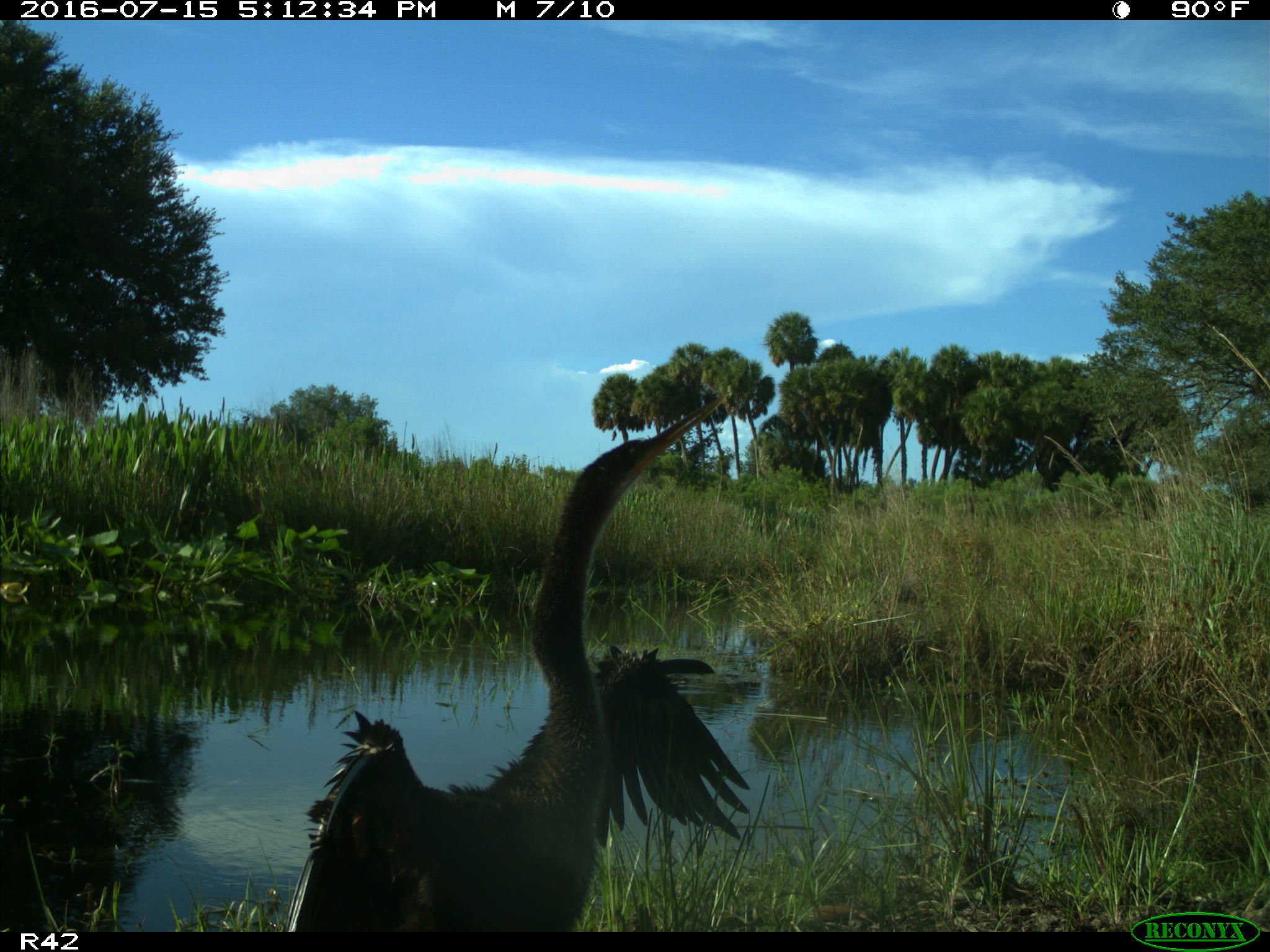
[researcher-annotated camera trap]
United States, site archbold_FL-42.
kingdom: Animalia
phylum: Chordata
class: Aves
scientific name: Aves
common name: birds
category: unidentified bird